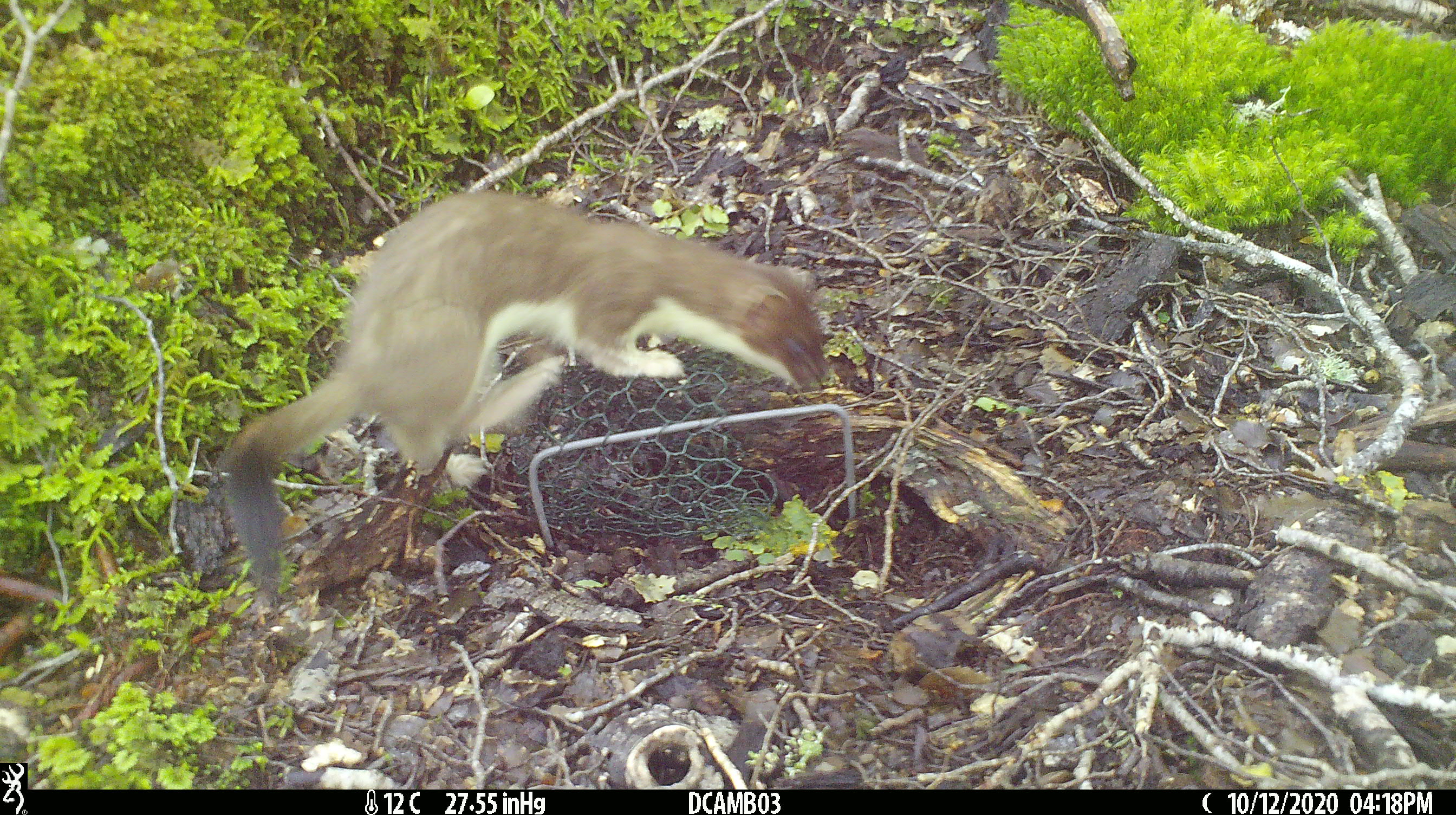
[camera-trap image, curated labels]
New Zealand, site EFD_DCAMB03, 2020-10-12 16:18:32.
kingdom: Animalia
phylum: Chordata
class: Mammalia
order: Carnivora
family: Mustelidae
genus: Mustela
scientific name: Mustela erminea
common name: stoat